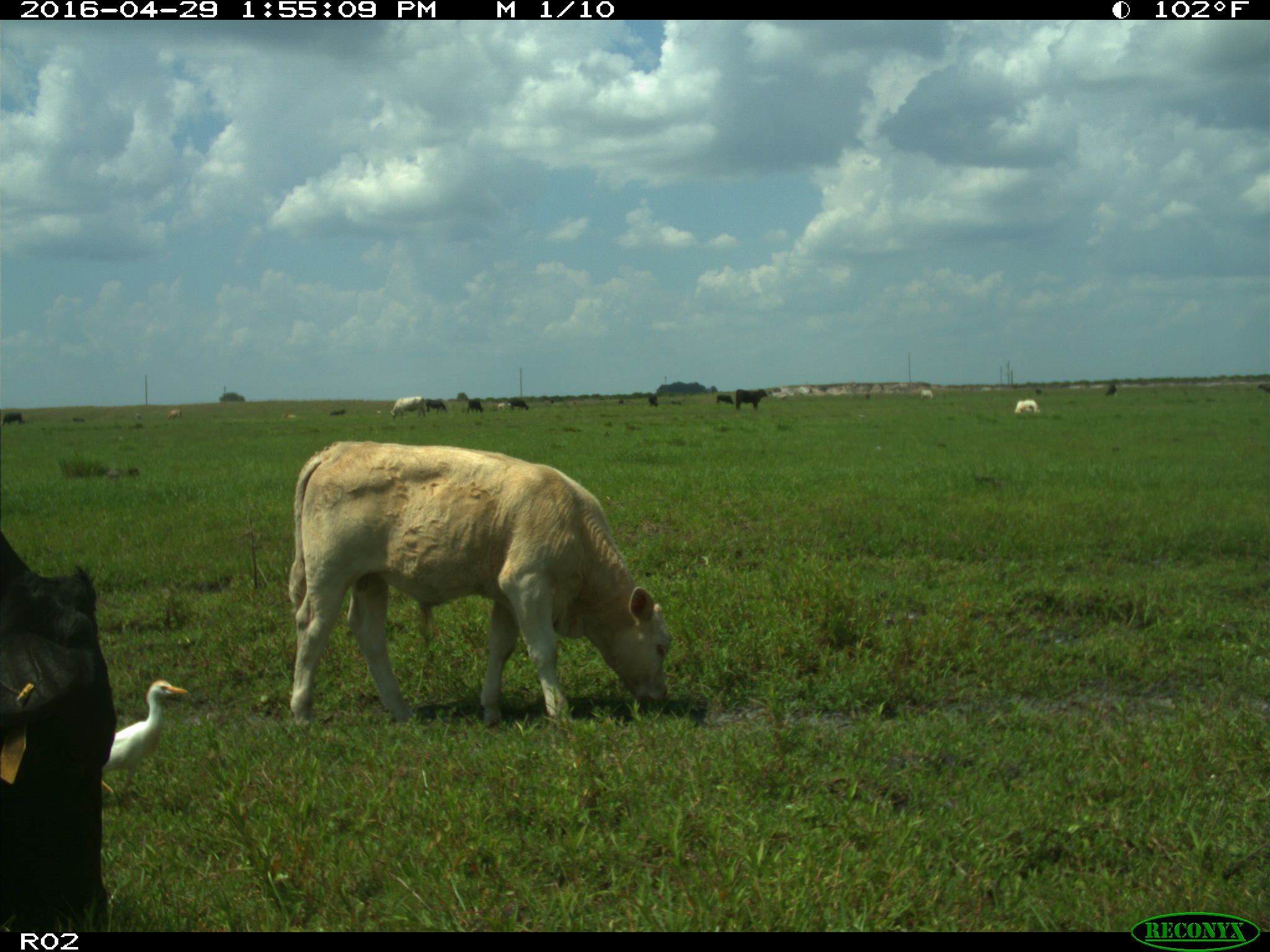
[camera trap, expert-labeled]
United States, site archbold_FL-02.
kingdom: Animalia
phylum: Chordata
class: Mammalia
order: Artiodactyla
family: Bovidae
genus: Bos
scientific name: Bos taurus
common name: domestic cow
Bos taurus (domestic cow).